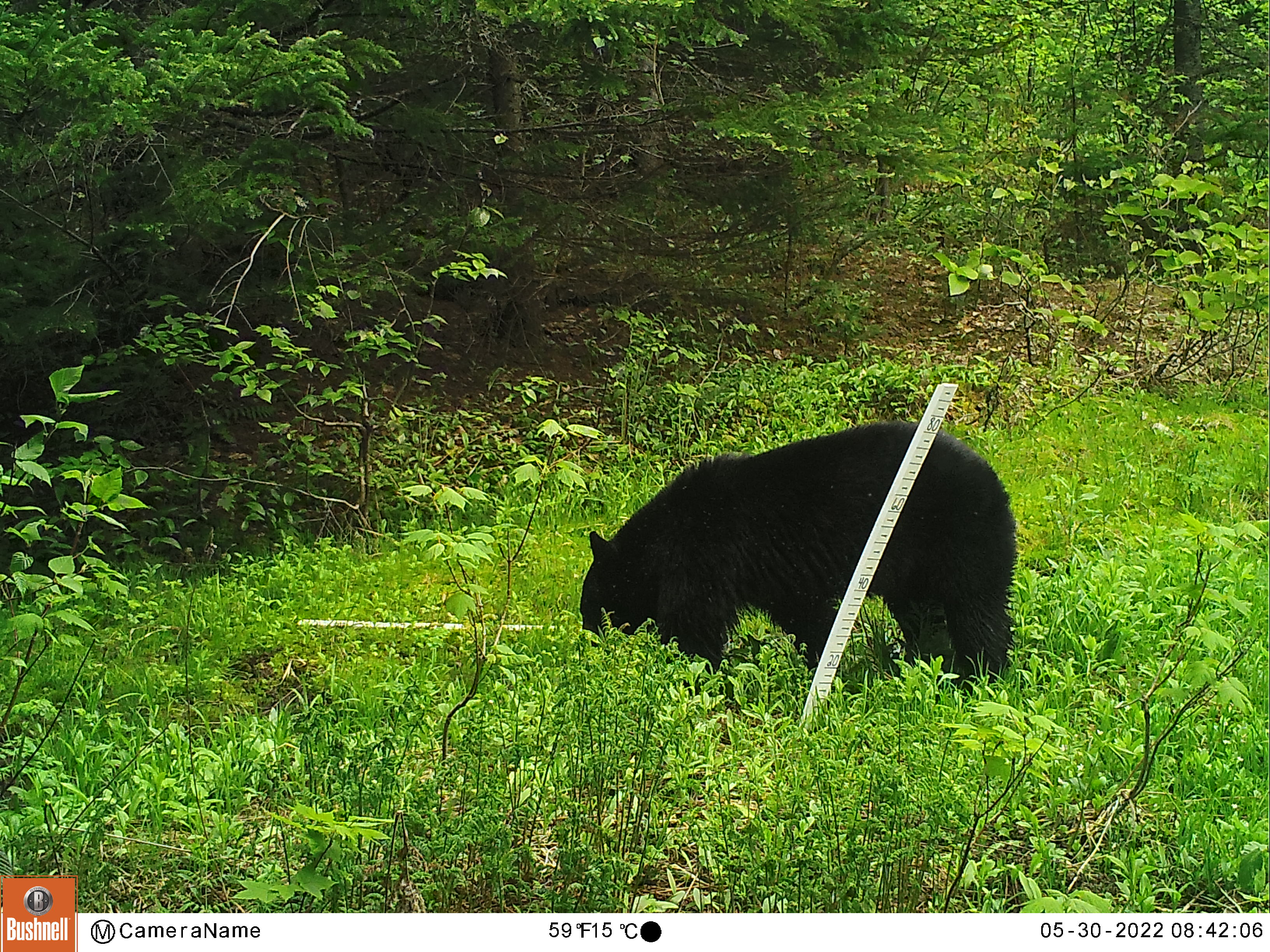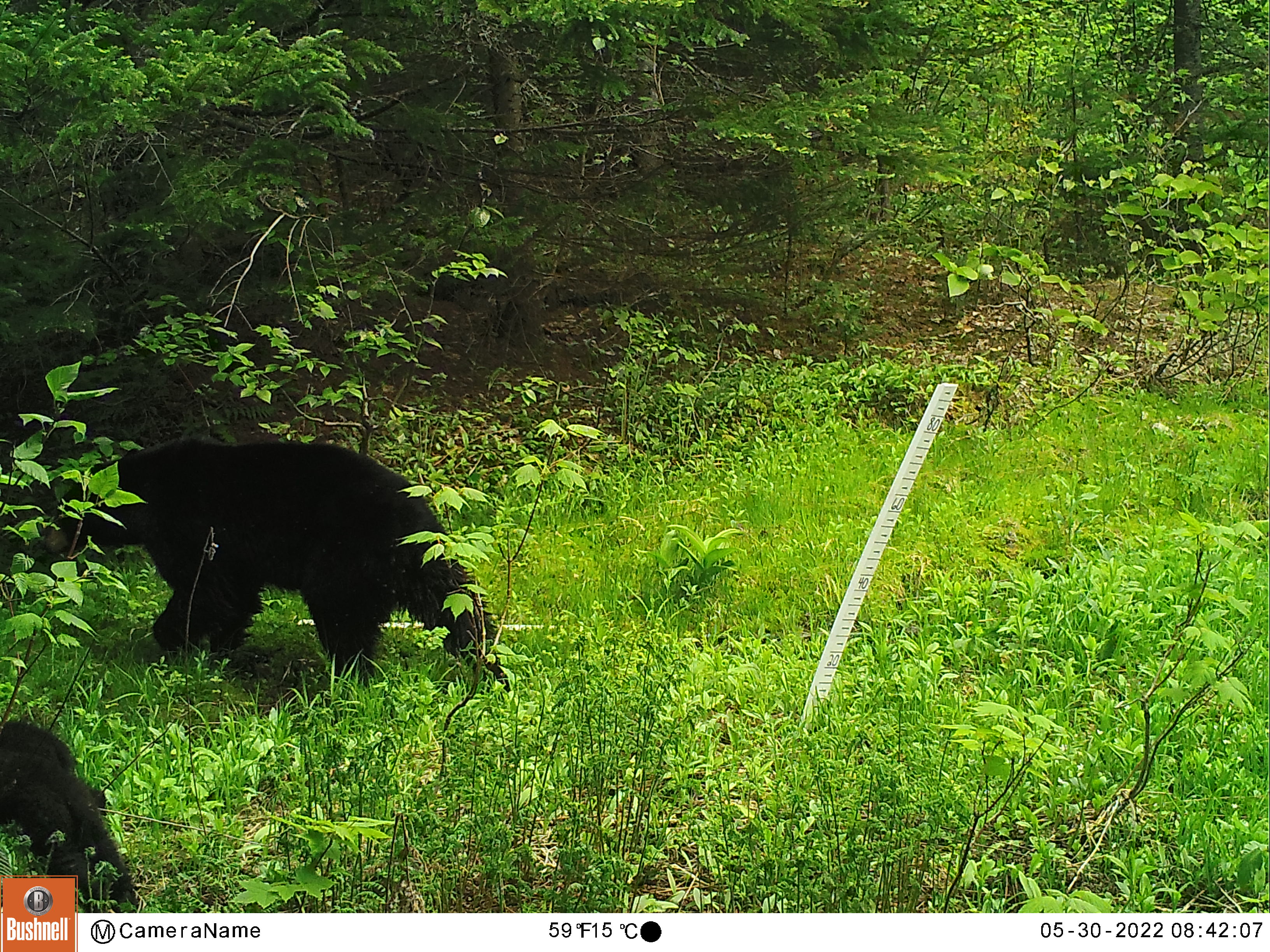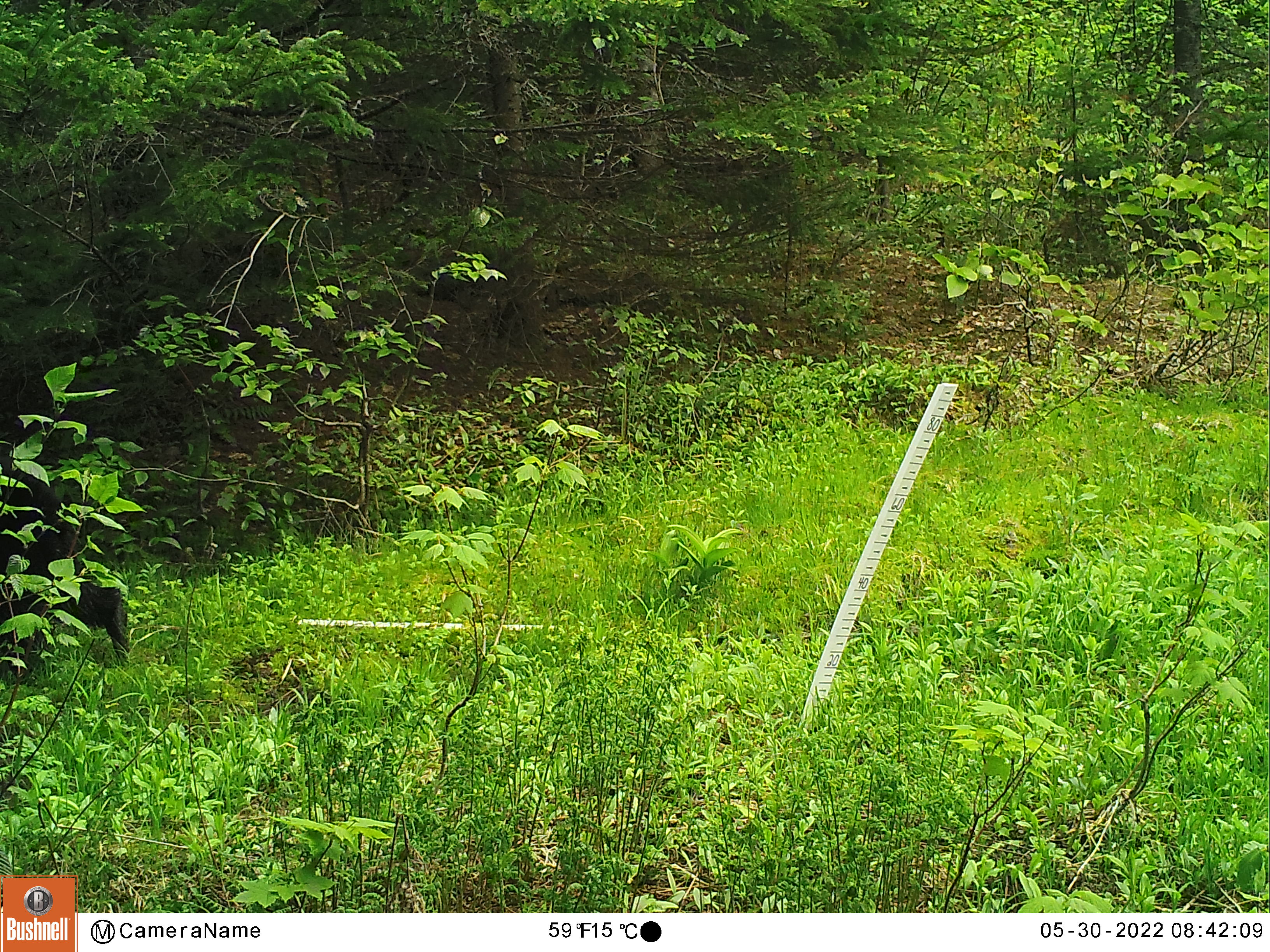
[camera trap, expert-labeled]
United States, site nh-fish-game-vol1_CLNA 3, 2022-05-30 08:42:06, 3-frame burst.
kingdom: Animalia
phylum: Chordata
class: Mammalia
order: Carnivora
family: Ursidae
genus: Ursus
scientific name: Ursus americanus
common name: black bear